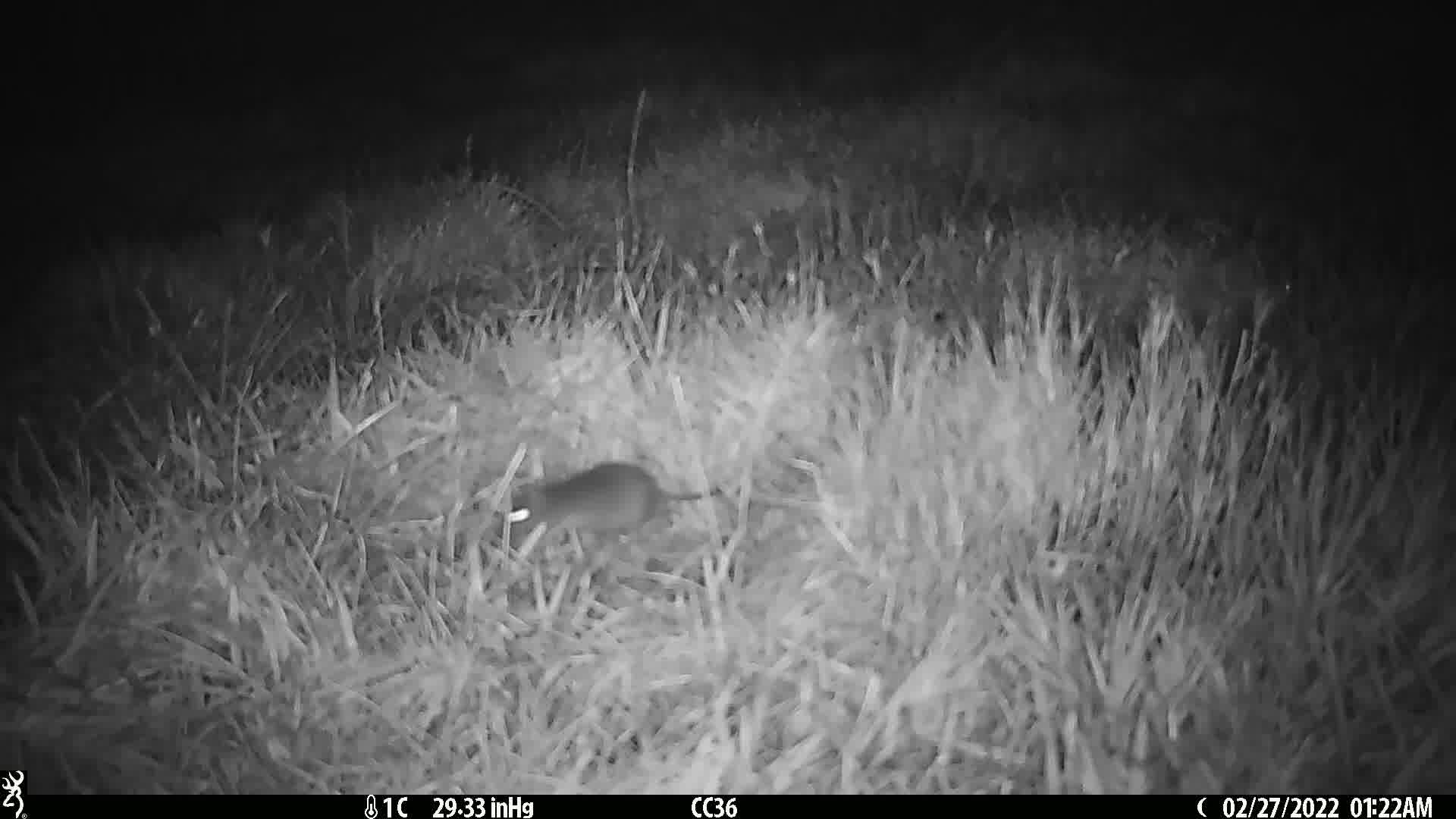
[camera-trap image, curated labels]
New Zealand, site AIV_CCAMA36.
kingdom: Animalia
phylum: Chordata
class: Mammalia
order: Rodentia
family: Muridae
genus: Mus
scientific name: Mus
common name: mouse